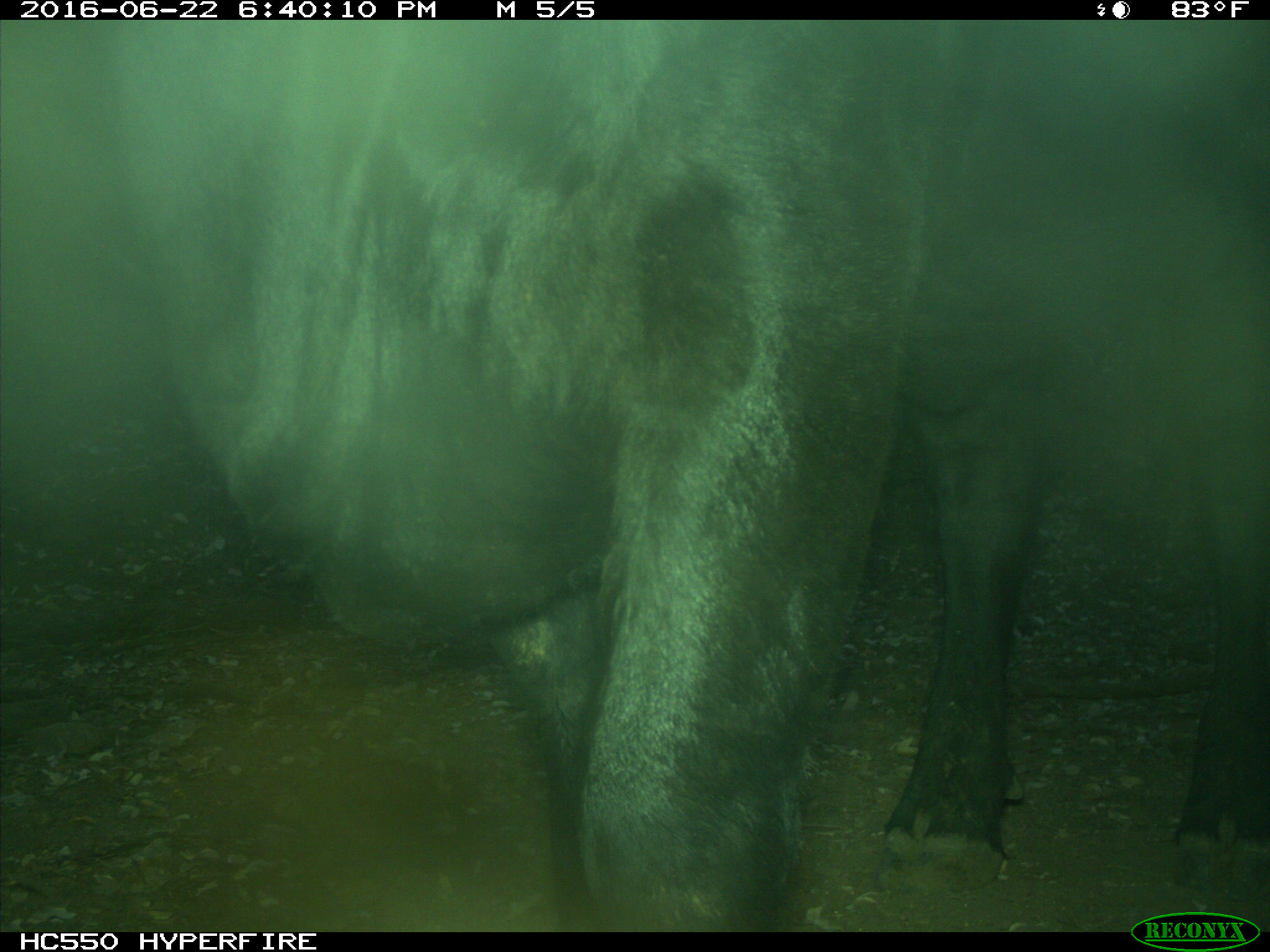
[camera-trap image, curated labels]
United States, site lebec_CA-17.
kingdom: Animalia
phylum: Chordata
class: Mammalia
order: Artiodactyla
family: Bovidae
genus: Bos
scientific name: Bos taurus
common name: domestic cow